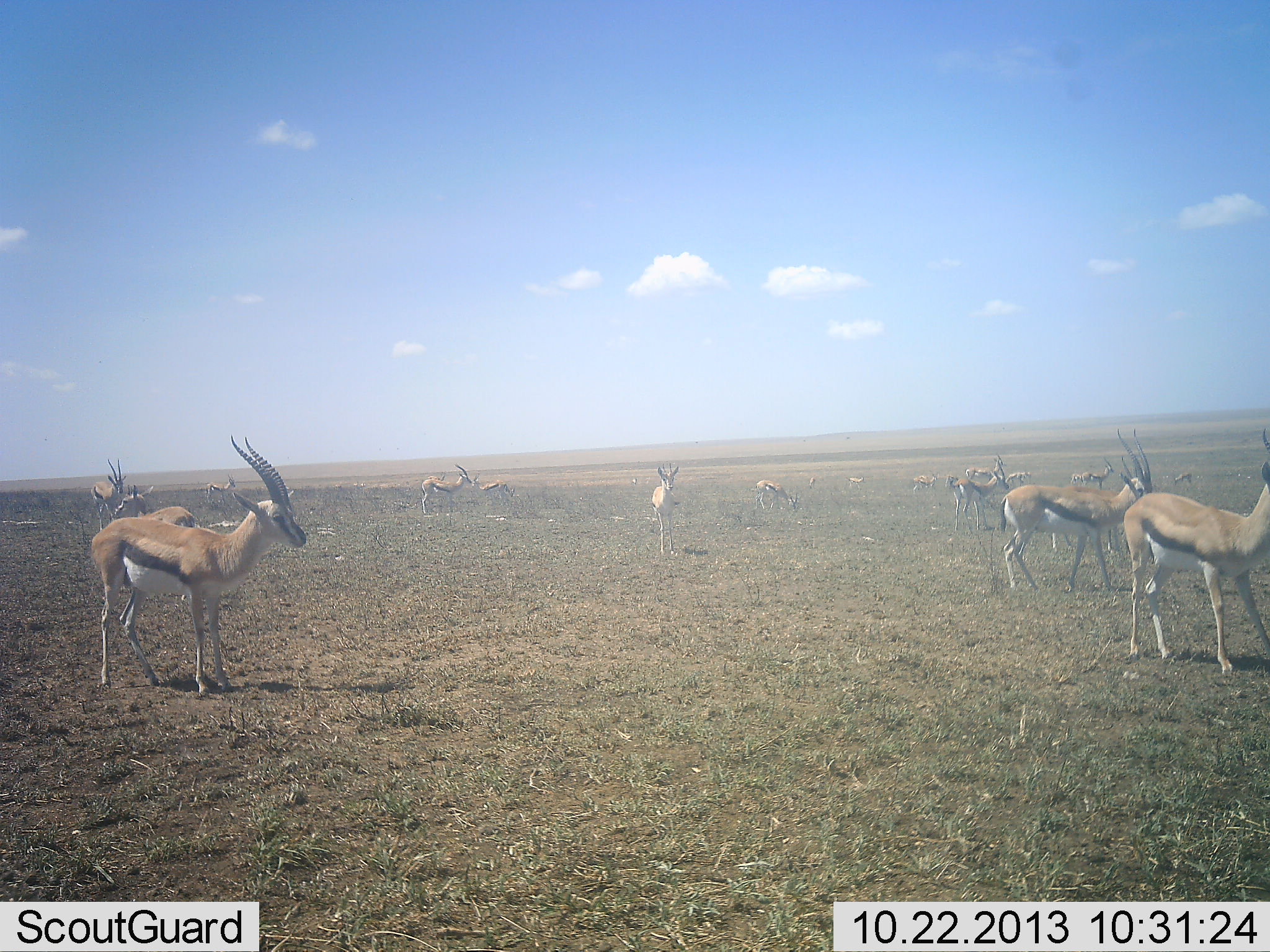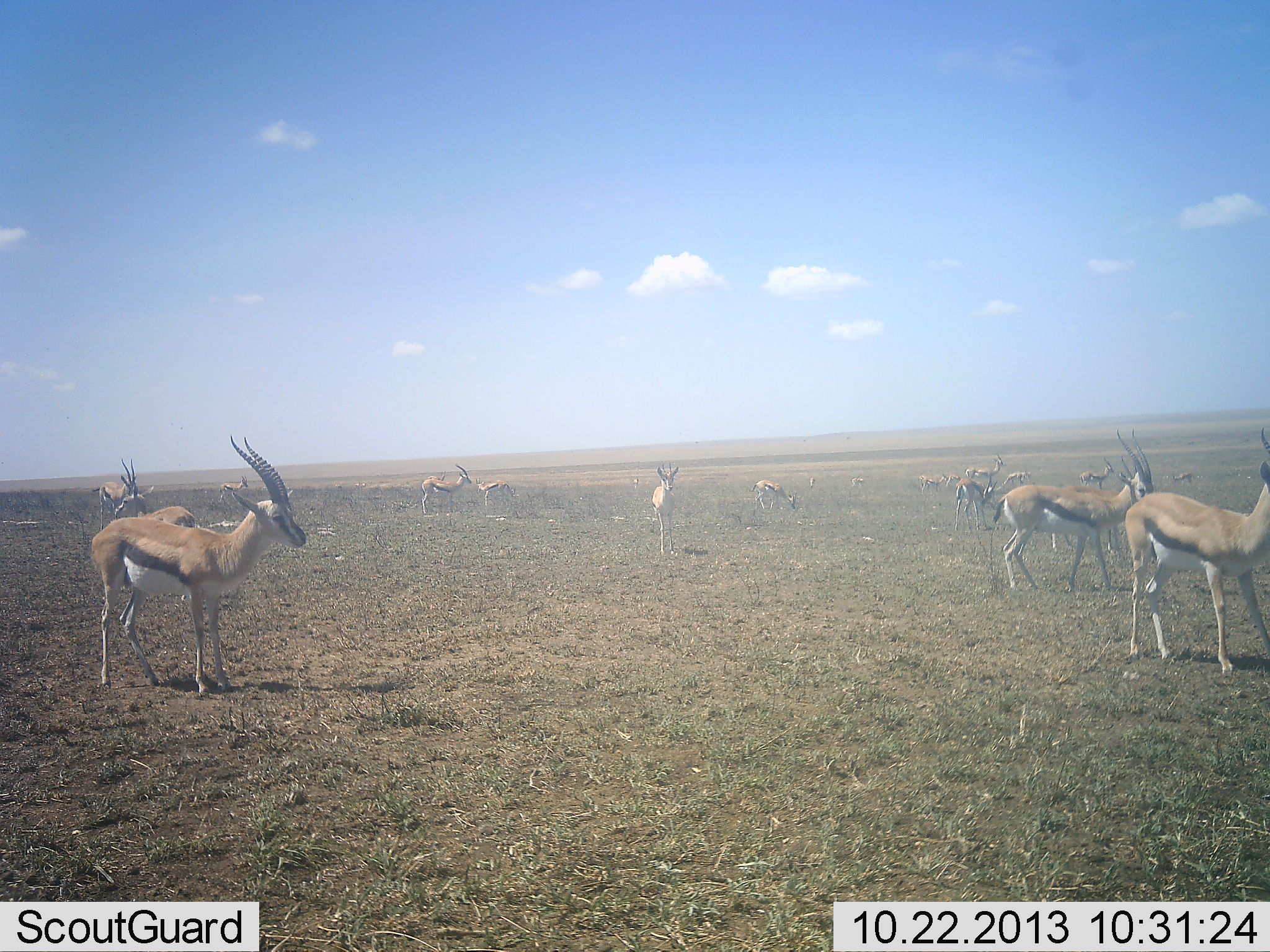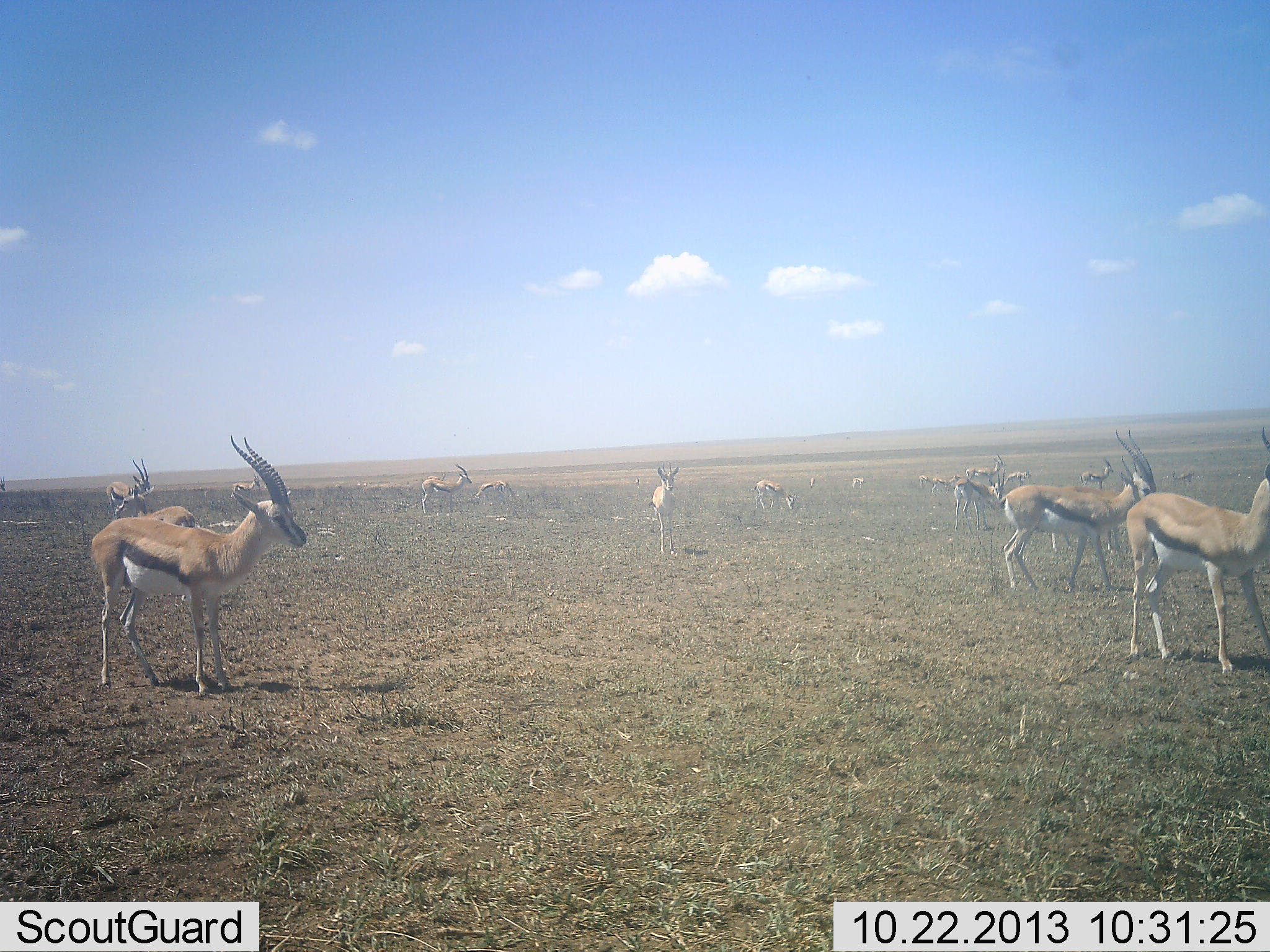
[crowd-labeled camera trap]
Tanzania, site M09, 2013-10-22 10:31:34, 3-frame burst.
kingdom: Animalia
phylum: Chordata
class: Mammalia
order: Artiodactyla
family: Bovidae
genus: Eudorcas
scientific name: Eudorcas thomsonii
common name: thomson's gazelle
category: gazellethomsons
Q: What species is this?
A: Gazellethomsons (thomson's gazelle) (Eudorcas thomsonii).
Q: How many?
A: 11-50.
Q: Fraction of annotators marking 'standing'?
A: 87%.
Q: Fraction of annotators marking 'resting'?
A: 0%.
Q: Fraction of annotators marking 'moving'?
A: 43%.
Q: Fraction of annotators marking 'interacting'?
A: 4%.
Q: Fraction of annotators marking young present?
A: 13%.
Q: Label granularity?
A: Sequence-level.